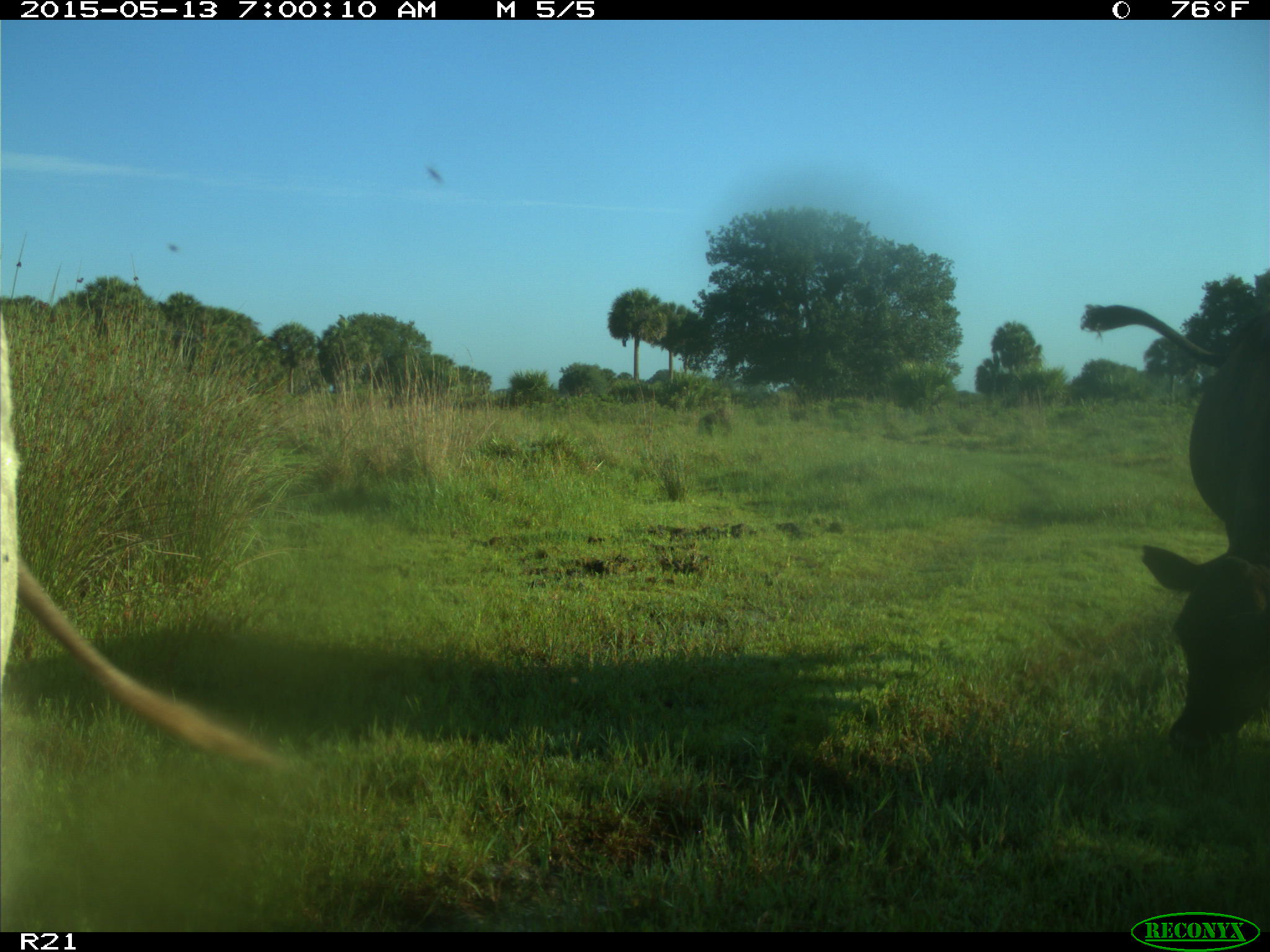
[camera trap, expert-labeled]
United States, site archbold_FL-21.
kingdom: Animalia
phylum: Chordata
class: Mammalia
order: Artiodactyla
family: Bovidae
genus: Bos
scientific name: Bos taurus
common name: domestic cow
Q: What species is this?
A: Bos taurus (domestic cow).